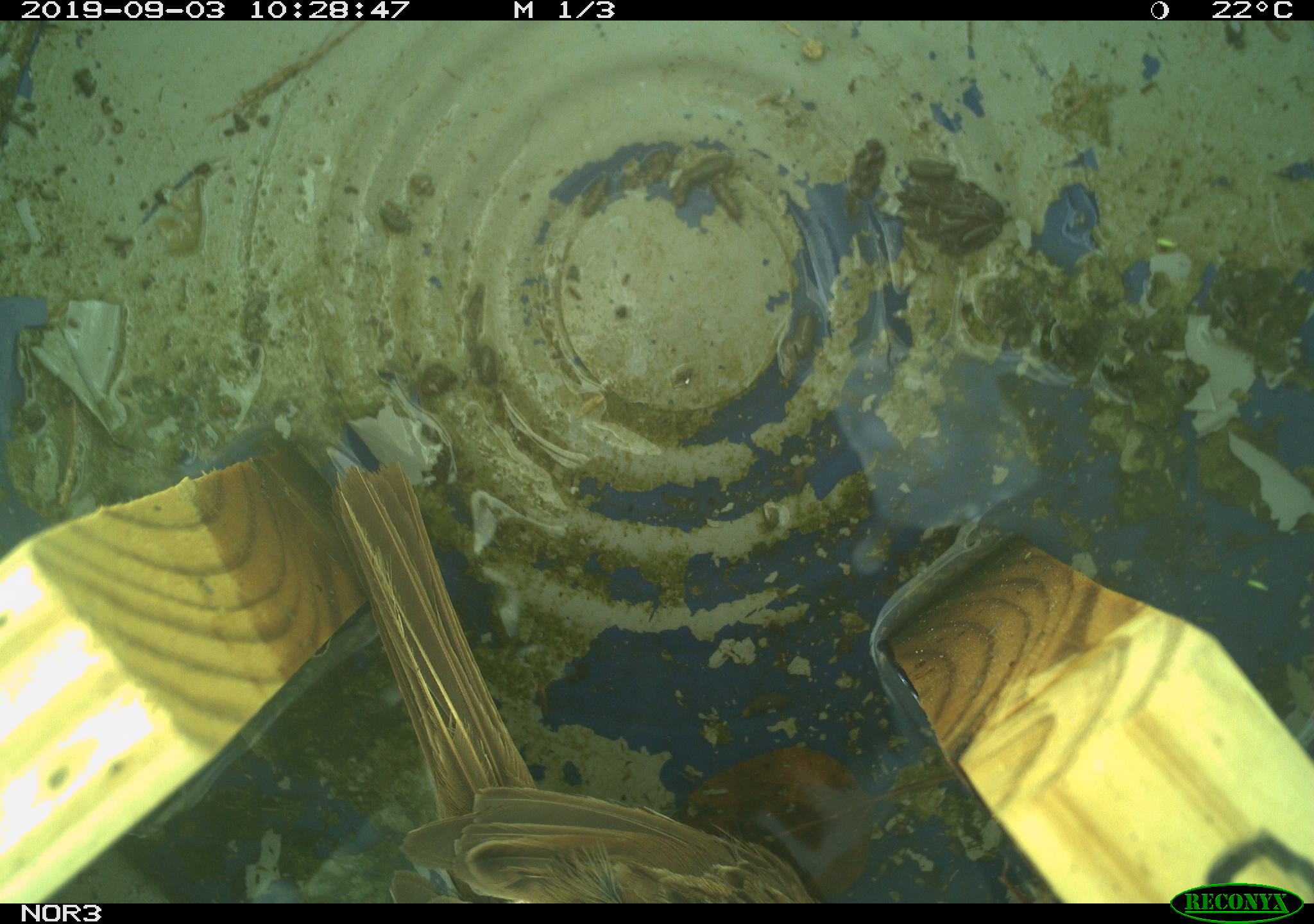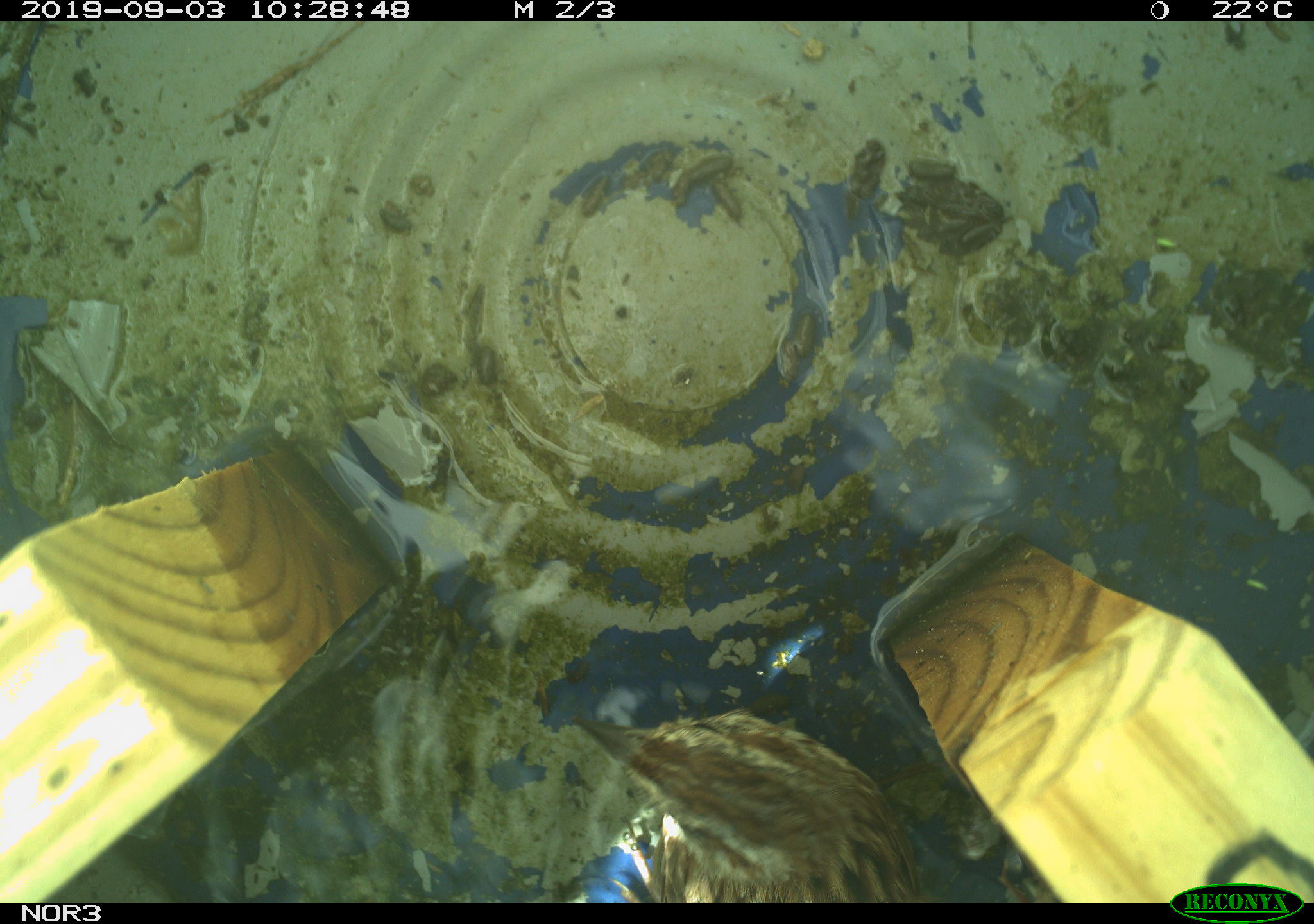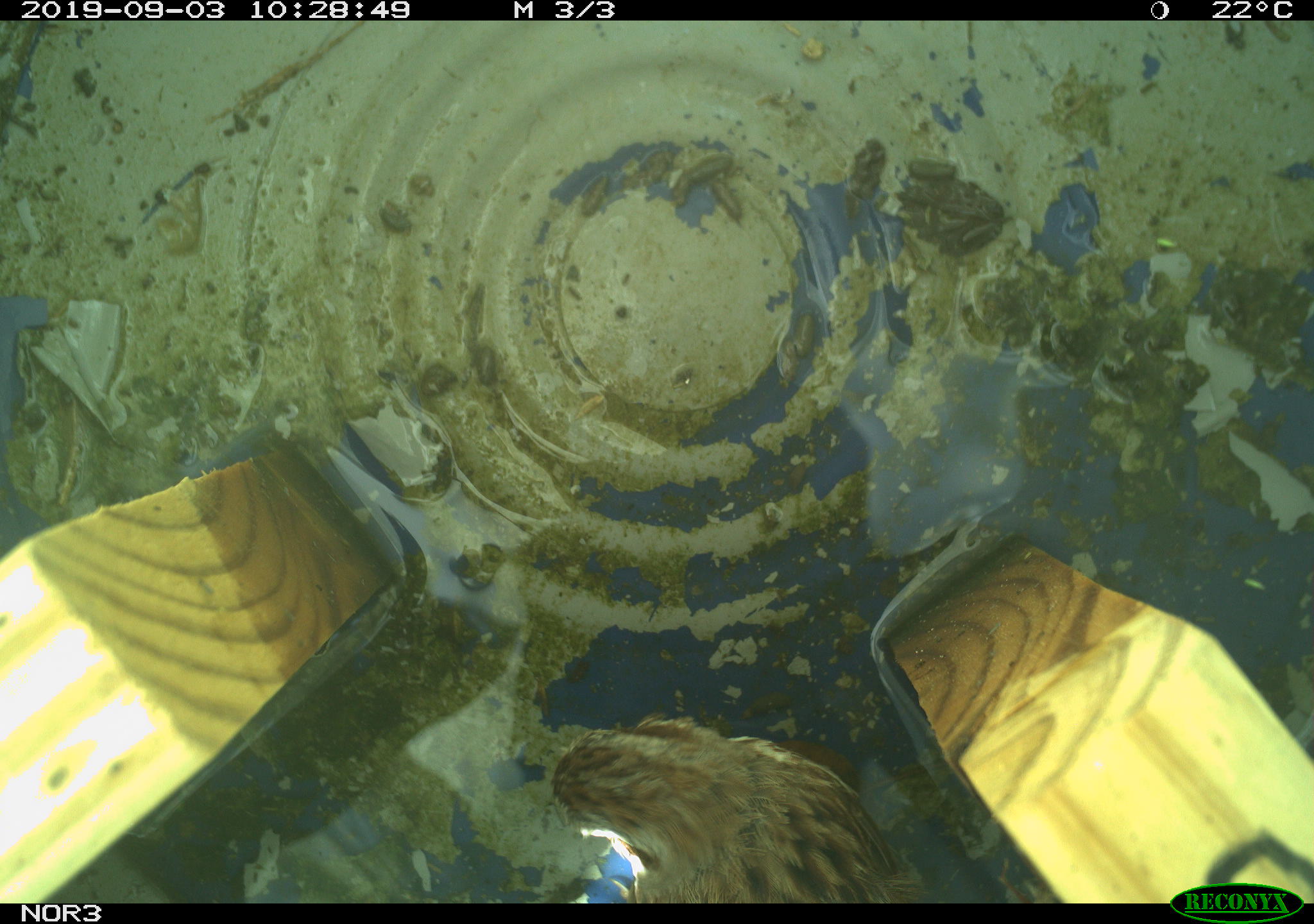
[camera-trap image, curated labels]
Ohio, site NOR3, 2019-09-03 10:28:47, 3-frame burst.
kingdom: Animalia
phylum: Chordata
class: Aves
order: Passeriformes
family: Passerellidae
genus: Melospiza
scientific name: Melospiza melodia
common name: song sparrow